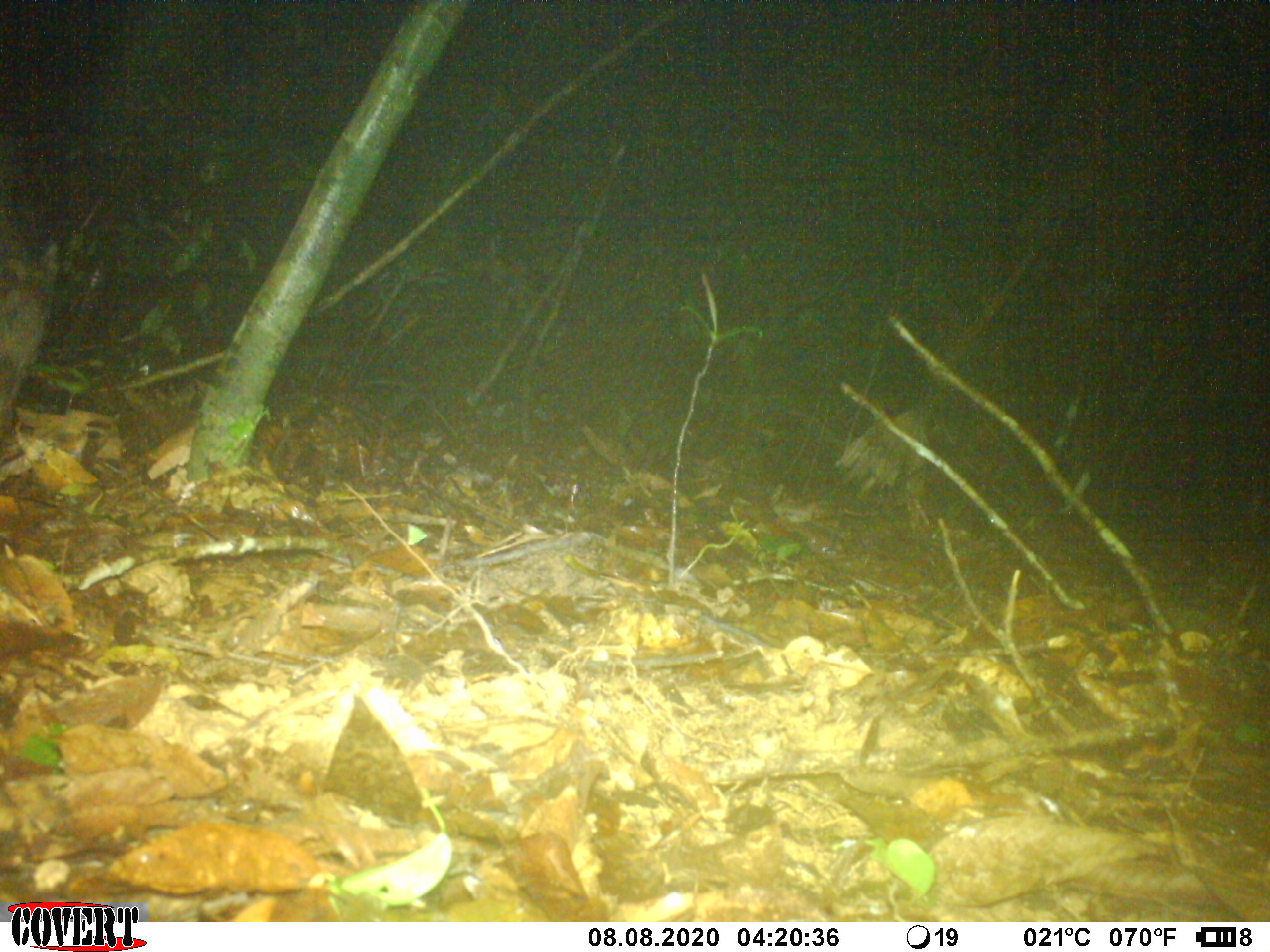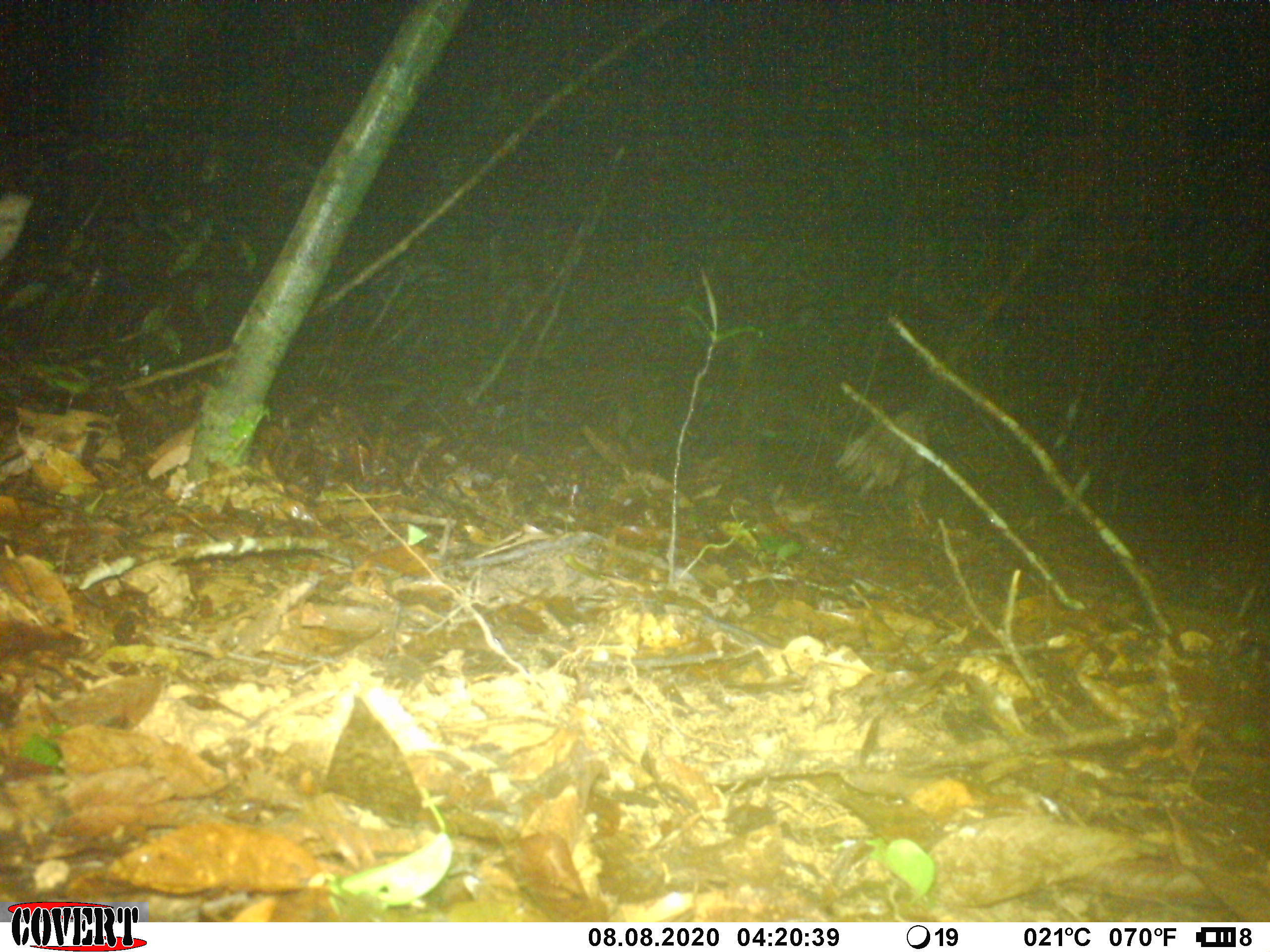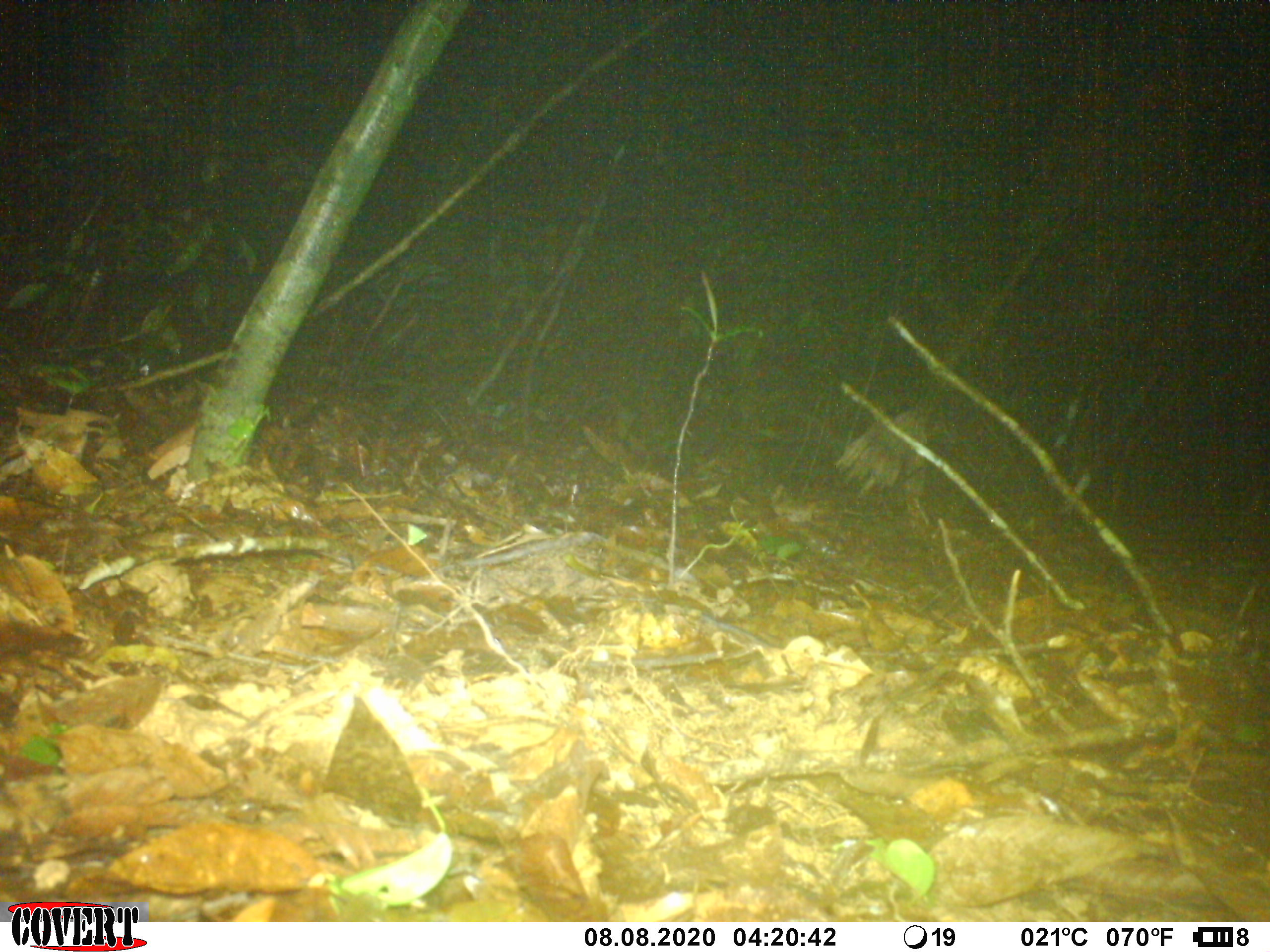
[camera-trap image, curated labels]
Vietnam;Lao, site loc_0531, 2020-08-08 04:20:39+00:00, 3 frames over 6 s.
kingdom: Animalia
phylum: Chordata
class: Mammalia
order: Artiodactyla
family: Suidae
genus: Sus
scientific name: Sus scrofa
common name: eurasian wild pig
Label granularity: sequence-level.